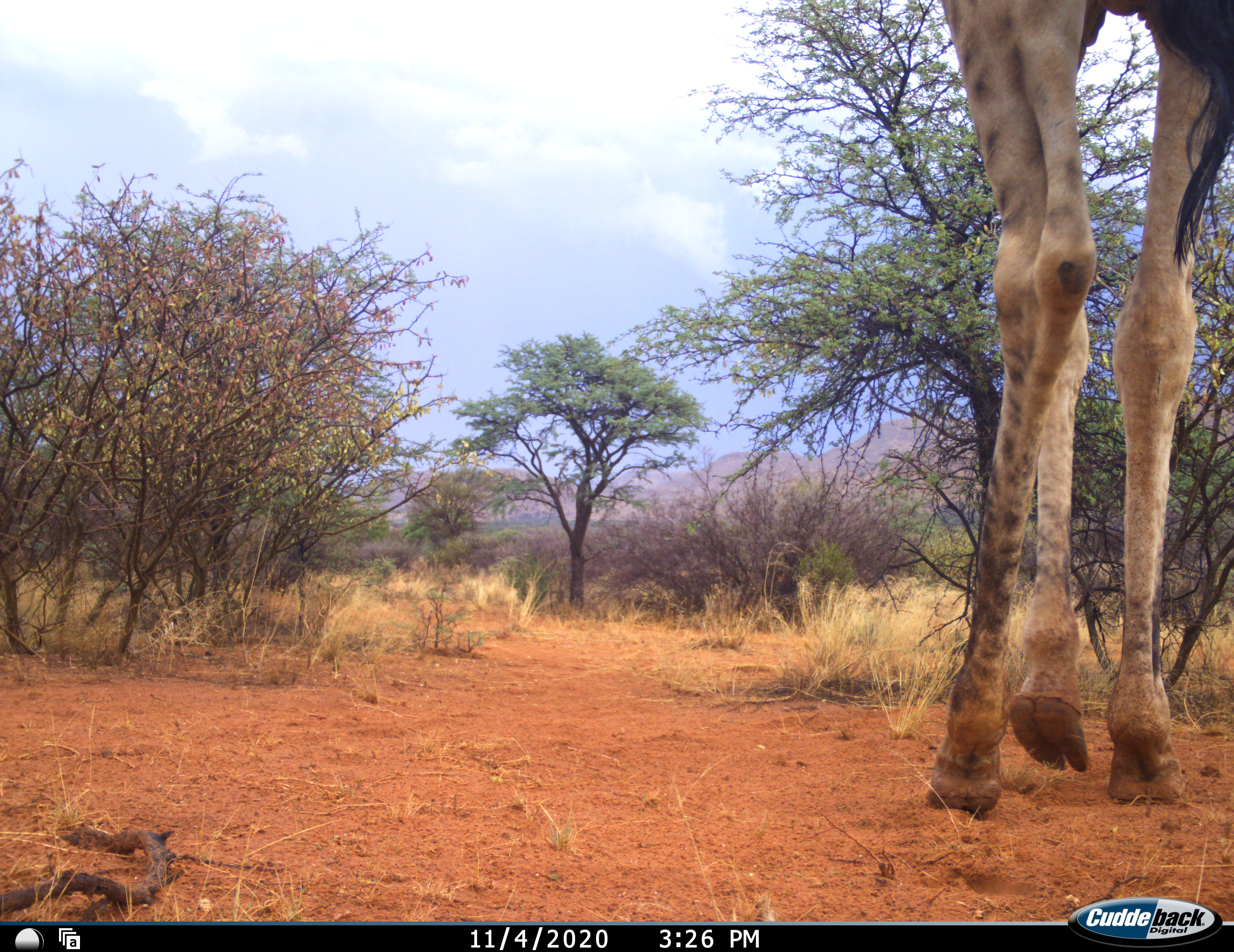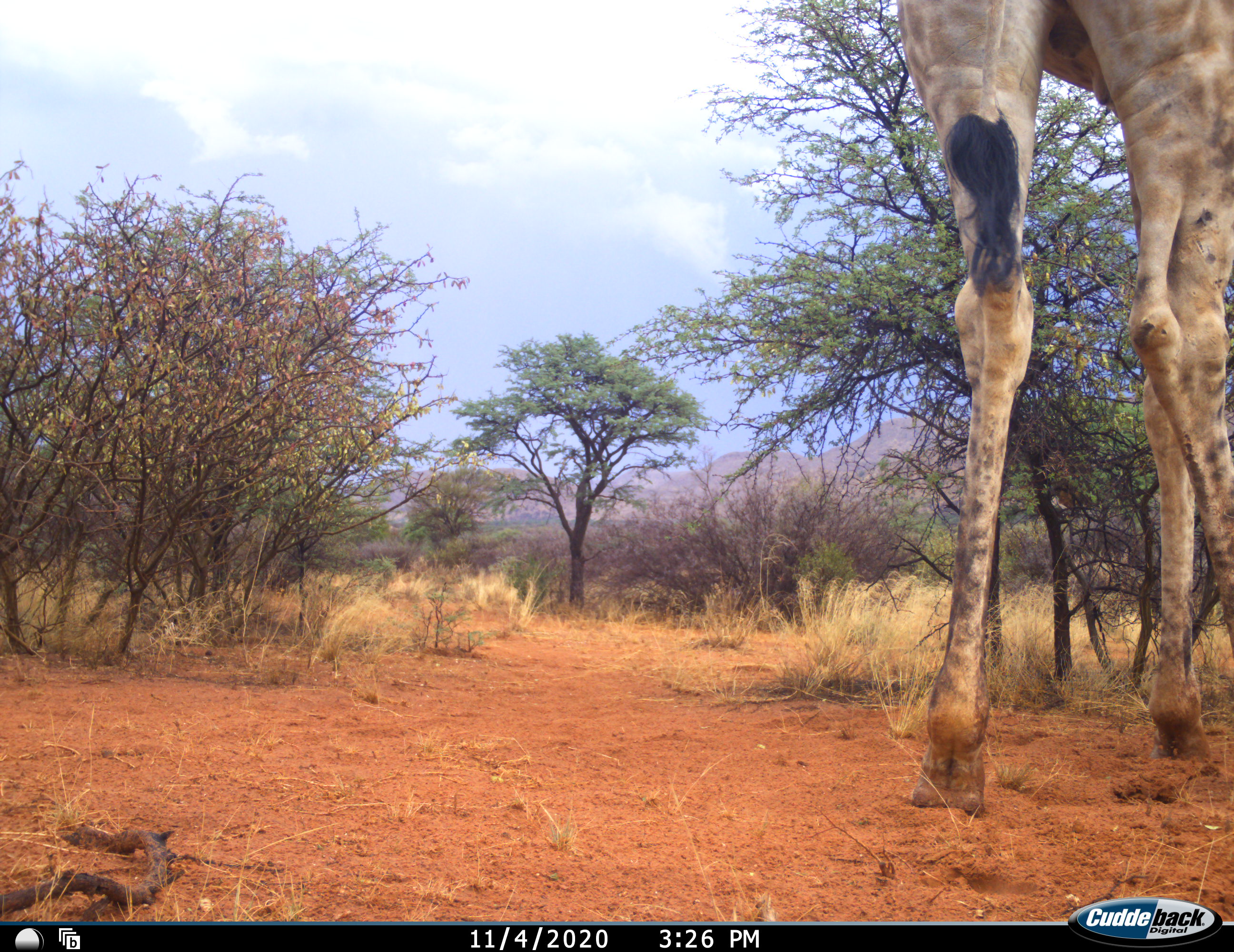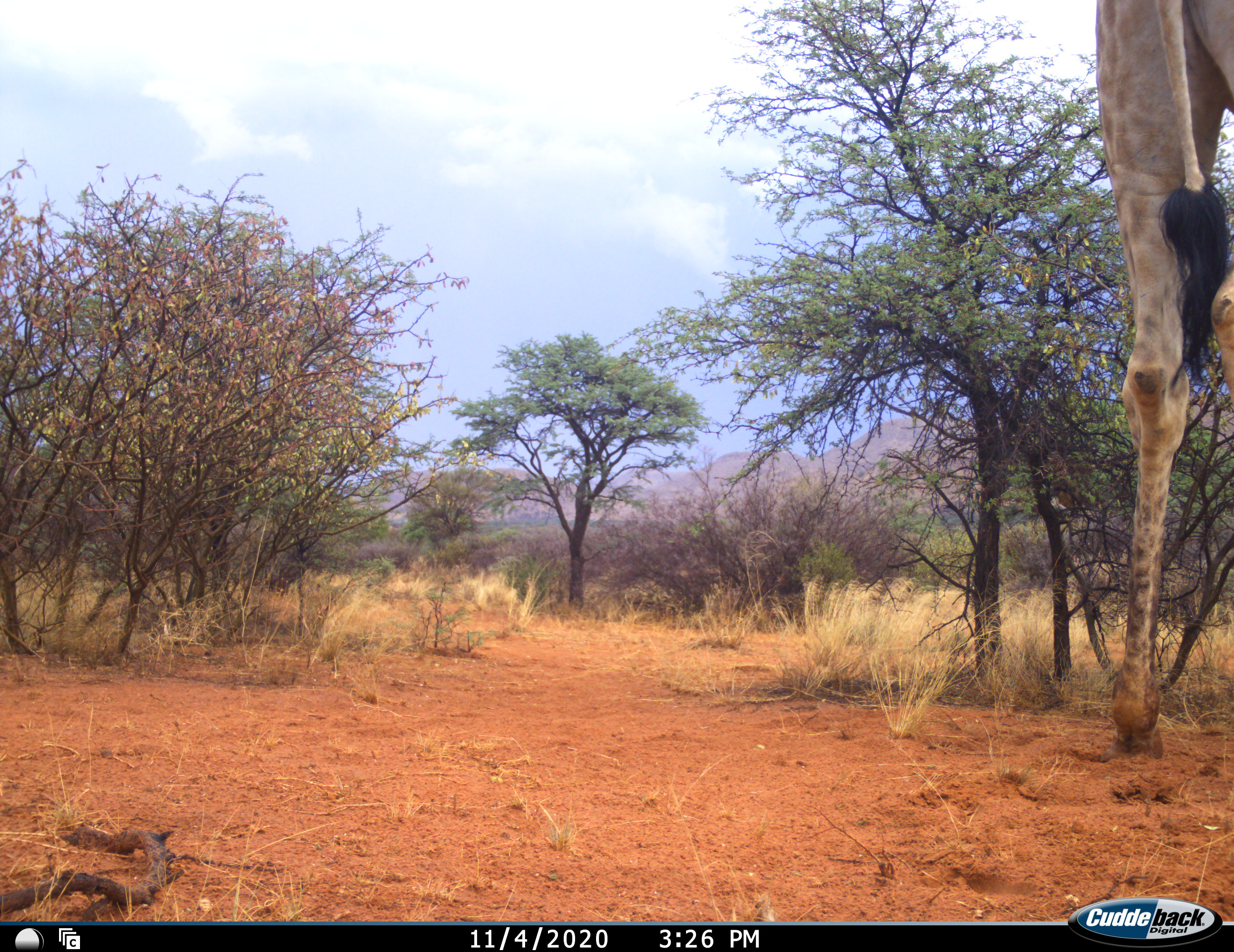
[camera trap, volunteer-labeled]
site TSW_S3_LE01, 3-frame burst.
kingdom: Animalia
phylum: Chordata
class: Mammalia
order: Artiodactyla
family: Giraffidae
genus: Giraffa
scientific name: Giraffa camelopardalis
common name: giraffe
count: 1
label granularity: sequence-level